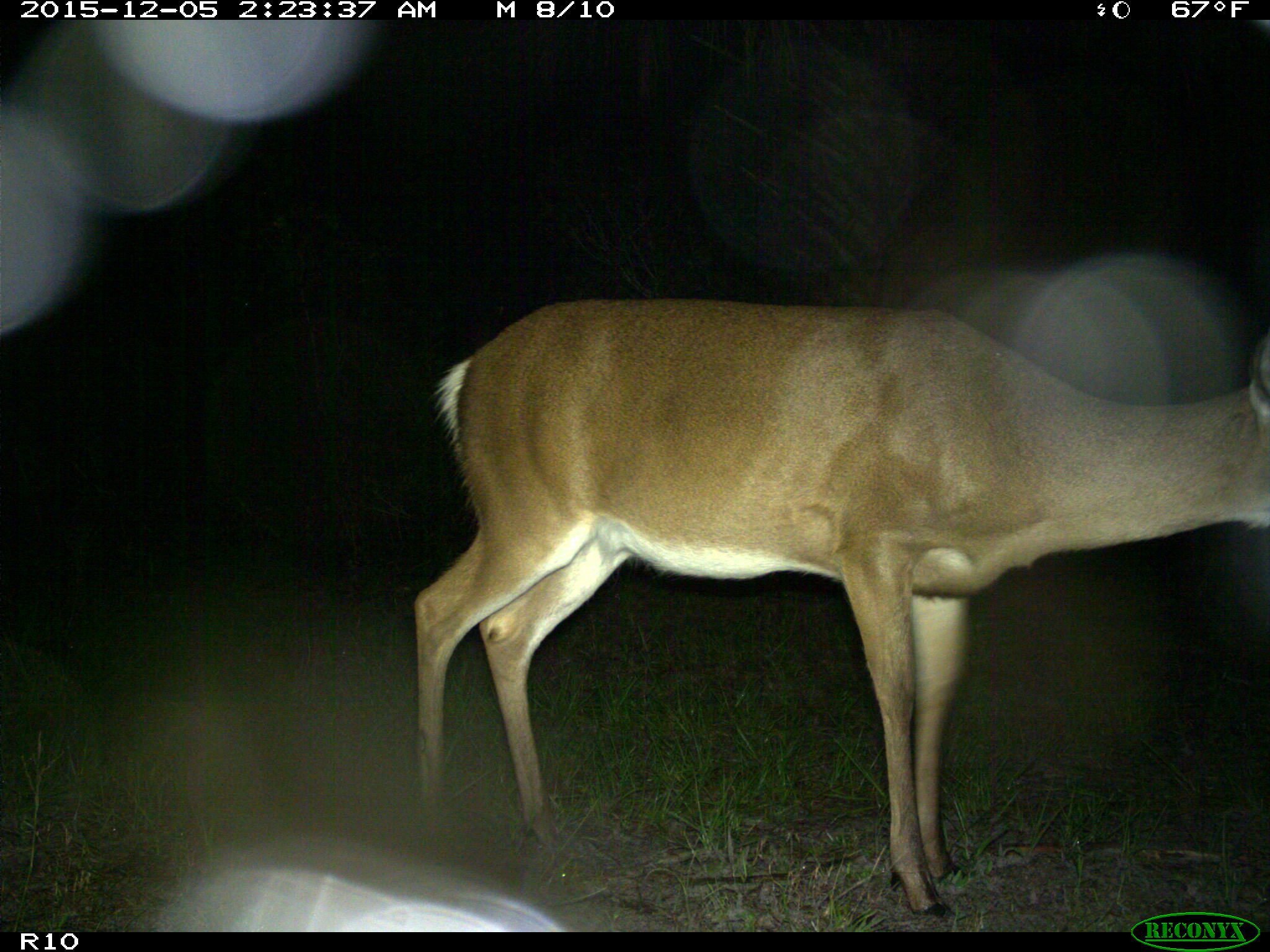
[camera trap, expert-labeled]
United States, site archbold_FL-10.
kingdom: Animalia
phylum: Chordata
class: Mammalia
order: Artiodactyla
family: Cervidae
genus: Odocoileus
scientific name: Odocoileus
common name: deer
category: unidentified deer